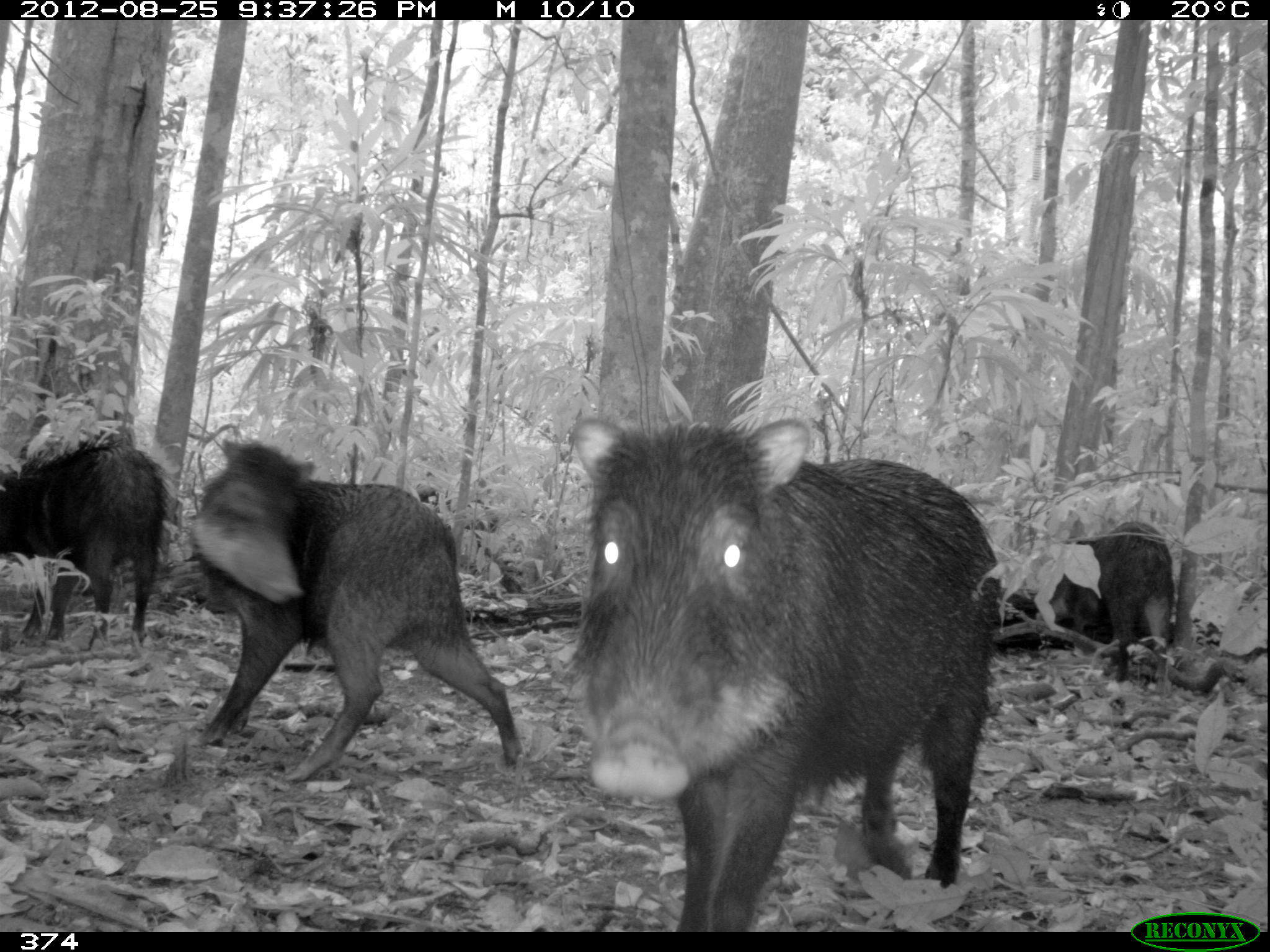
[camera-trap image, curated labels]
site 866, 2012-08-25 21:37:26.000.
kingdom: Animalia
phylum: Chordata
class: Mammalia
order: Artiodactyla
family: Tayassuidae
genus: Tayassu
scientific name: Tayassu pecari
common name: white-lipped peccary